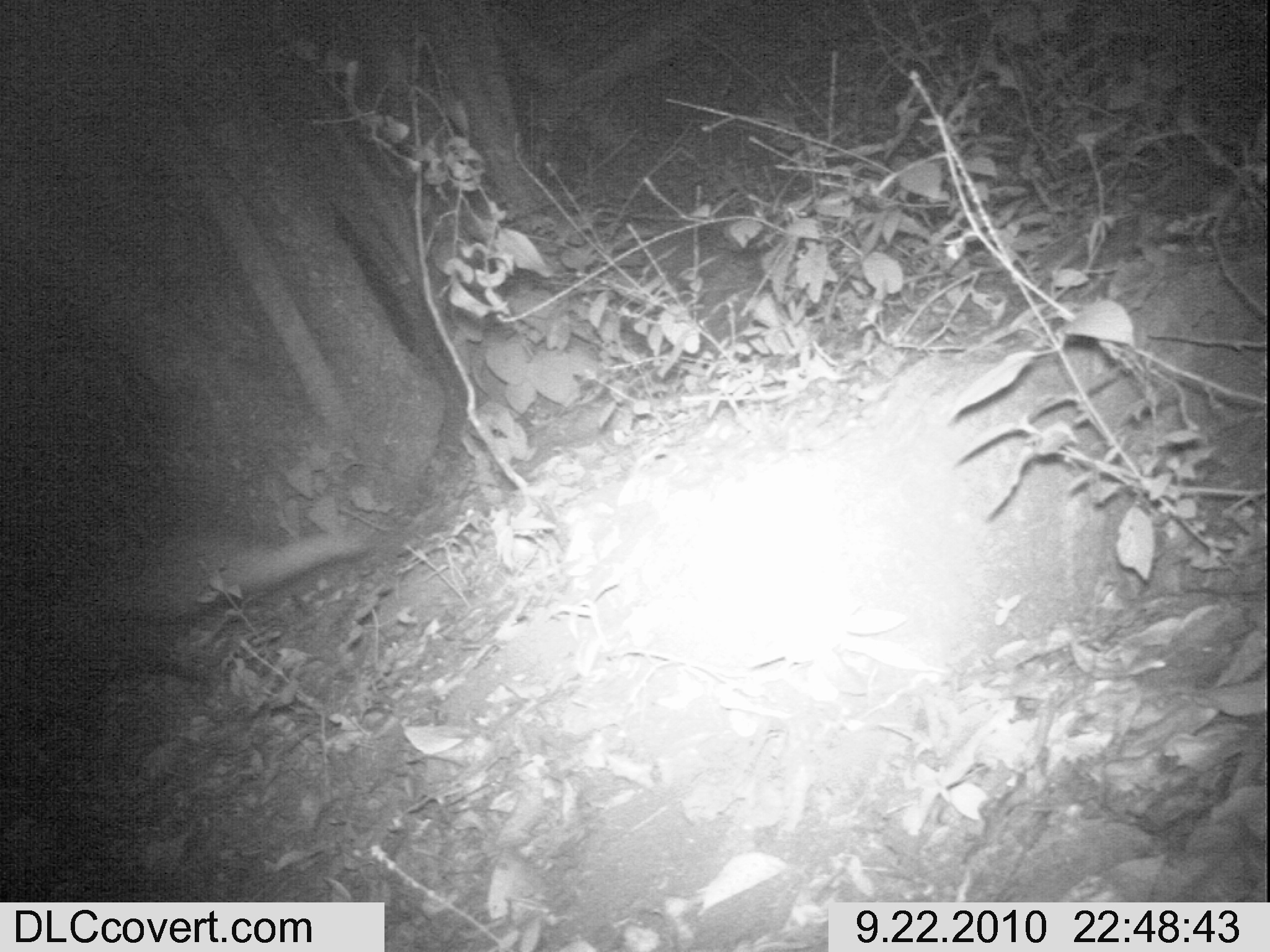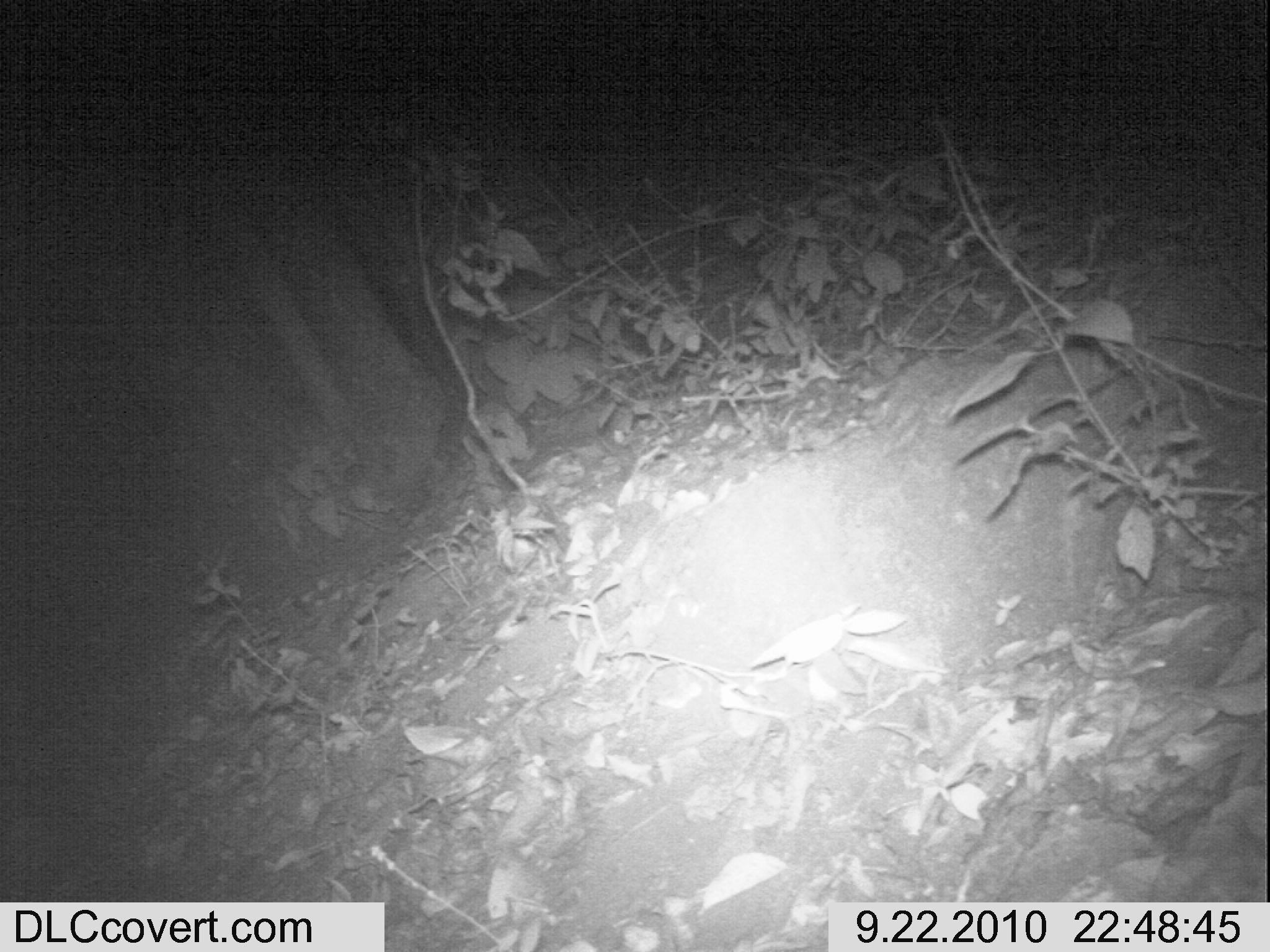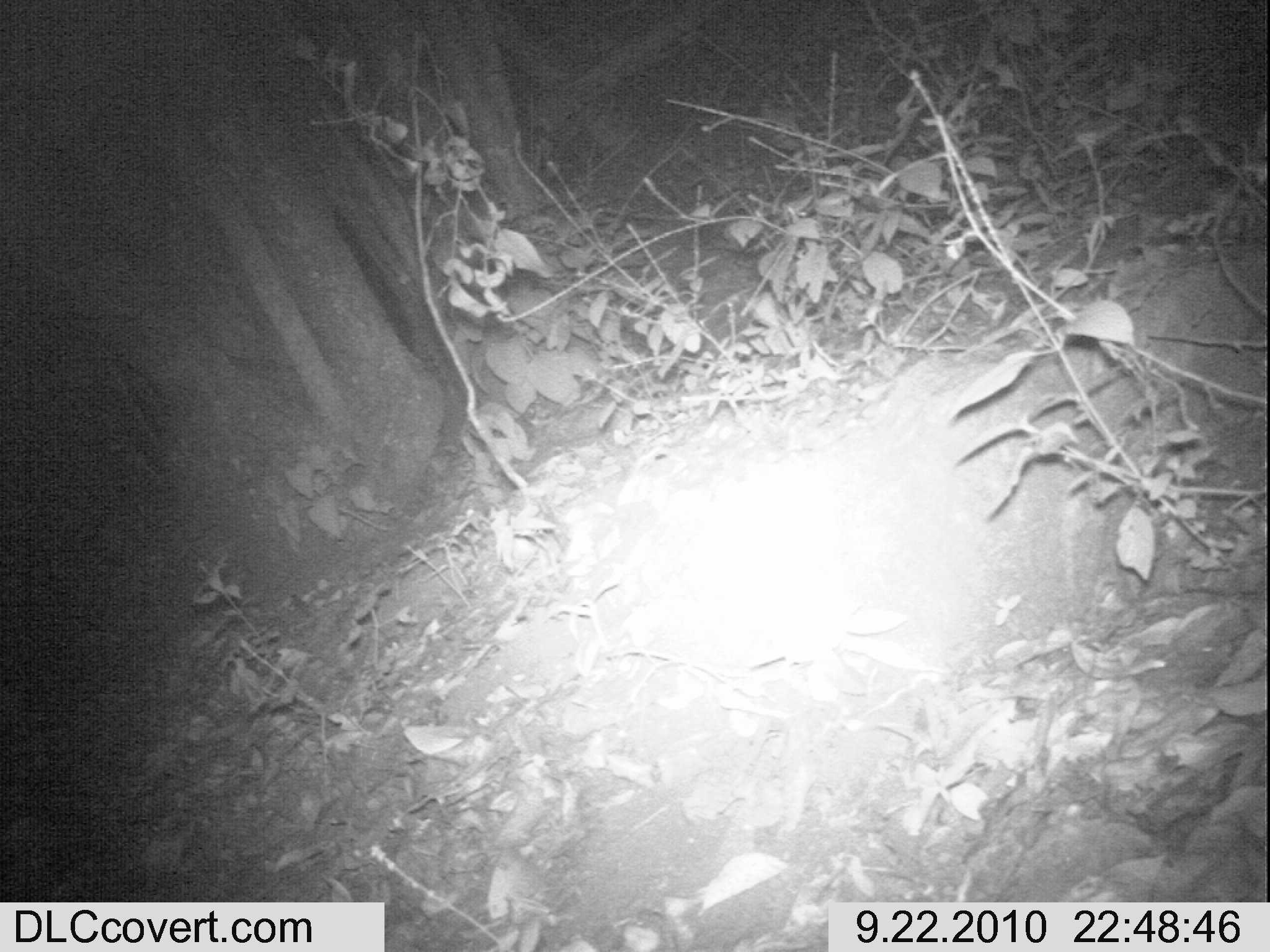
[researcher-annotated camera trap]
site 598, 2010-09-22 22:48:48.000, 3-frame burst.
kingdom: Animalia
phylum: Chordata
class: Mammalia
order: Carnivora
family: Herpestidae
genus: Ichneumia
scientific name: Ichneumia albicauda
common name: white-tailed mongoose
Ichneumia albicauda (white-tailed mongoose), count 1.